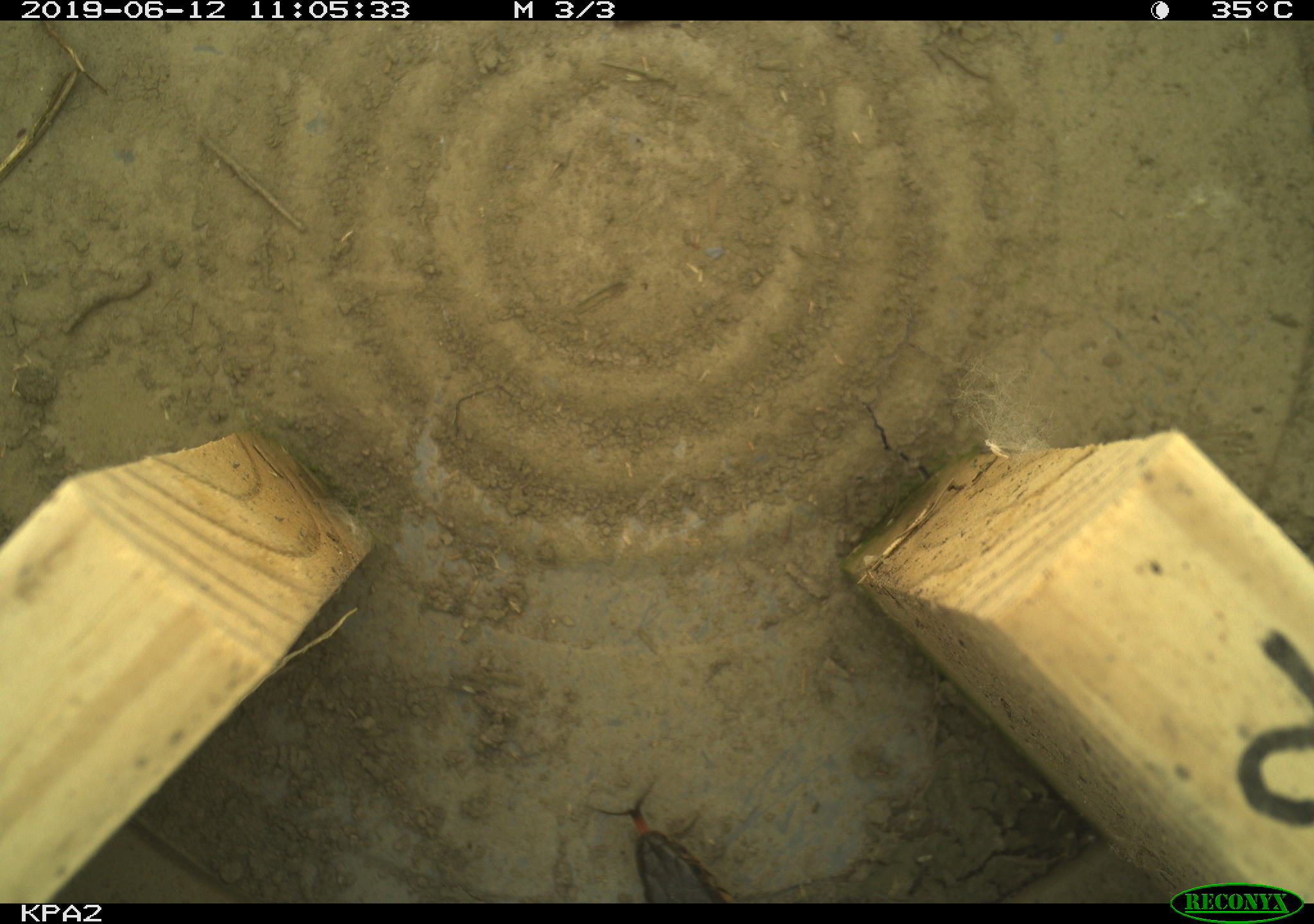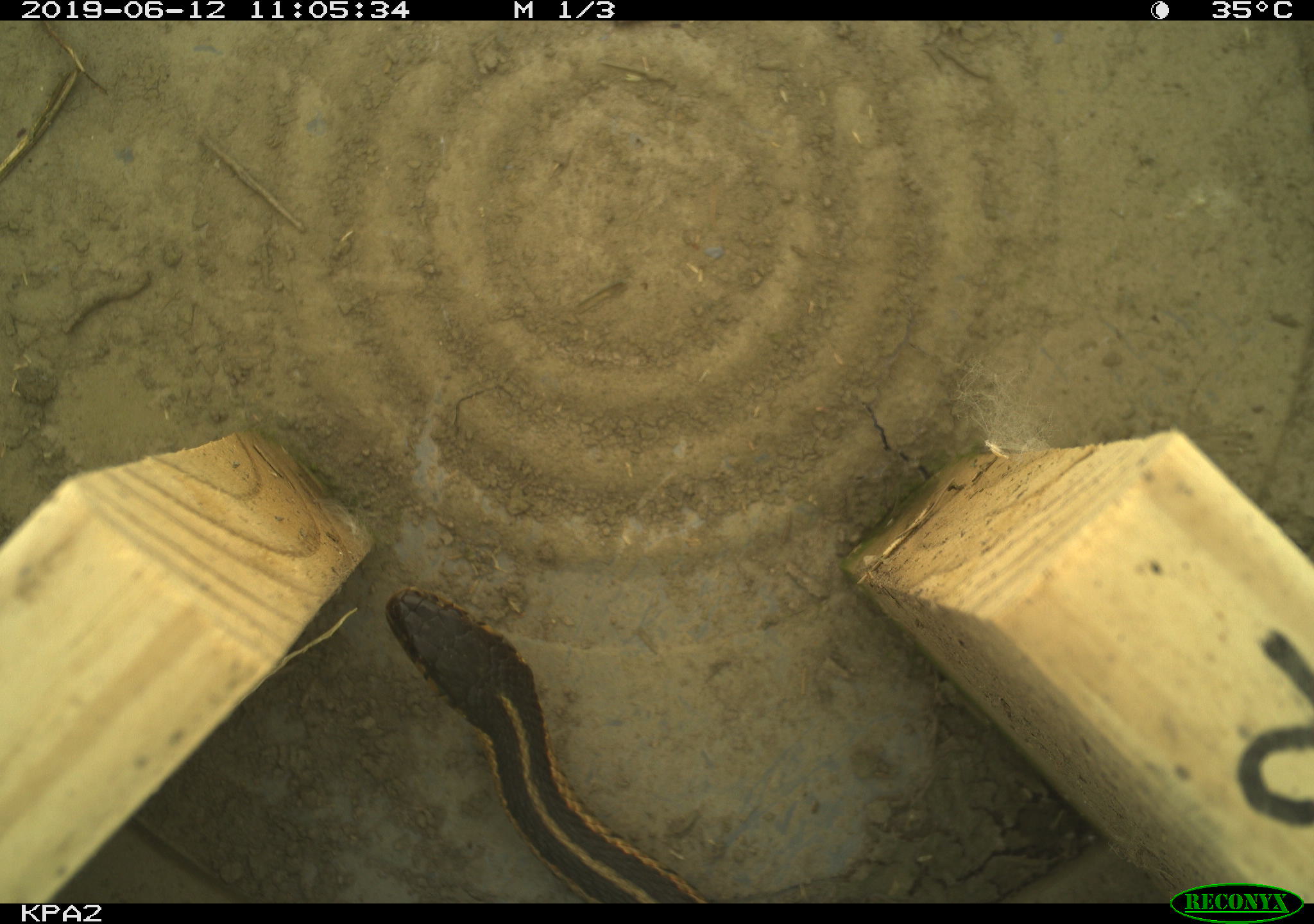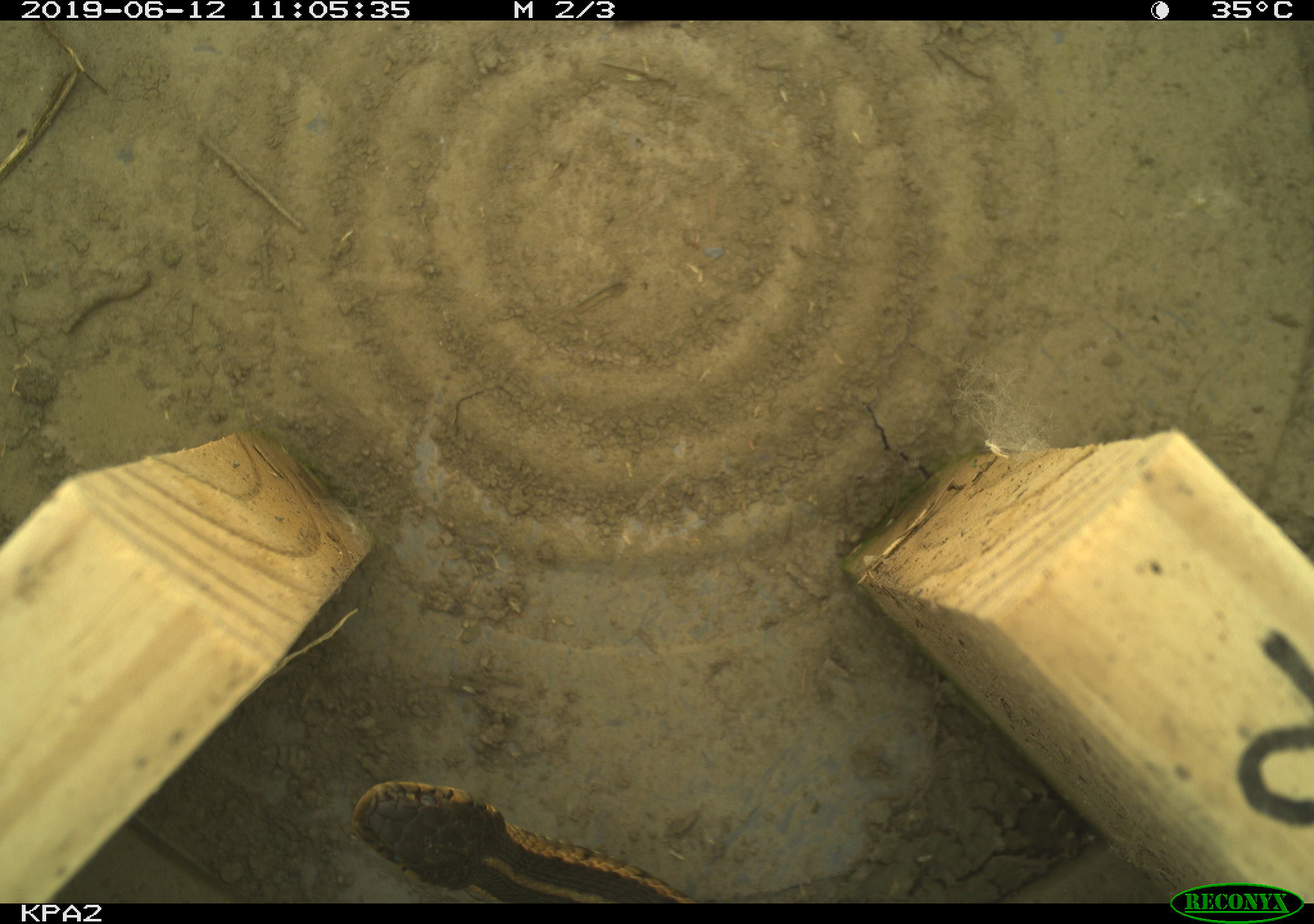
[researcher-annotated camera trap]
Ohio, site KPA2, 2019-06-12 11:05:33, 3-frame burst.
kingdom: Animalia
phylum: Chordata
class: Reptilia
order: Squamata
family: Colubridae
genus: Thamnophis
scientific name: Thamnophis sirtalis sirtalis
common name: eastern gartersnake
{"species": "eastern gartersnake (Thamnophis sirtalis sirtalis)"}